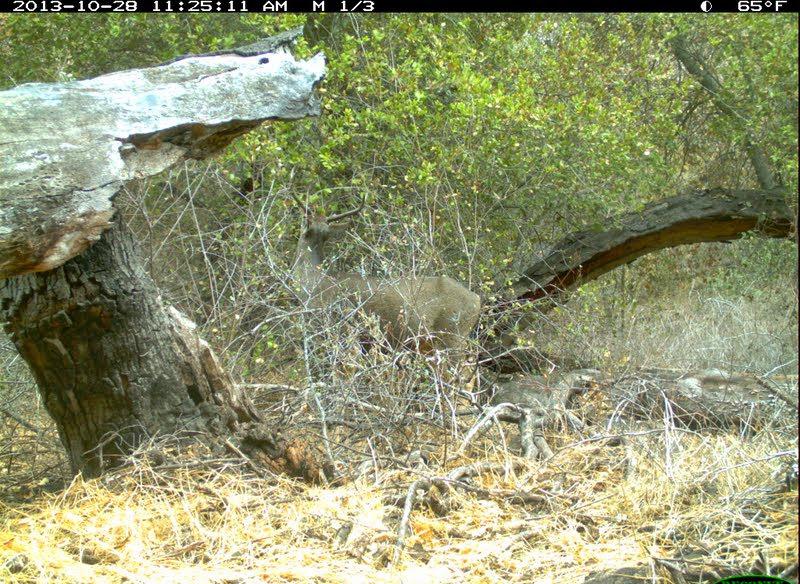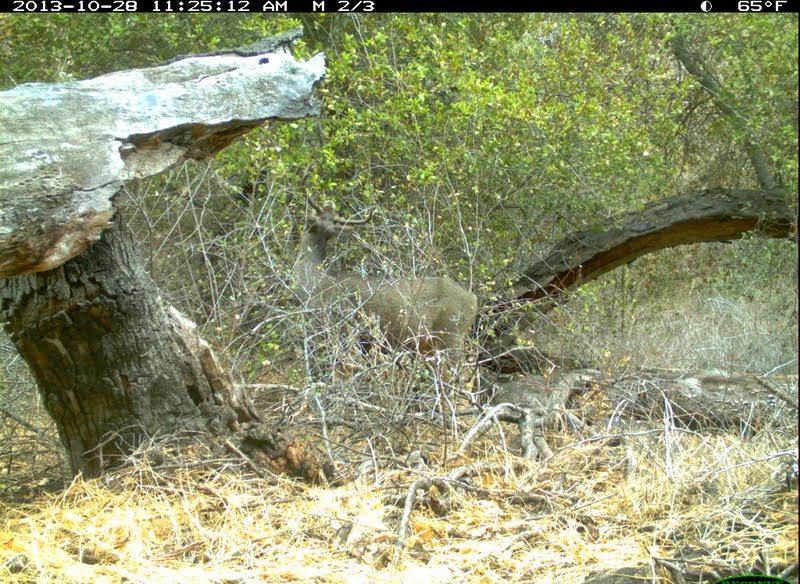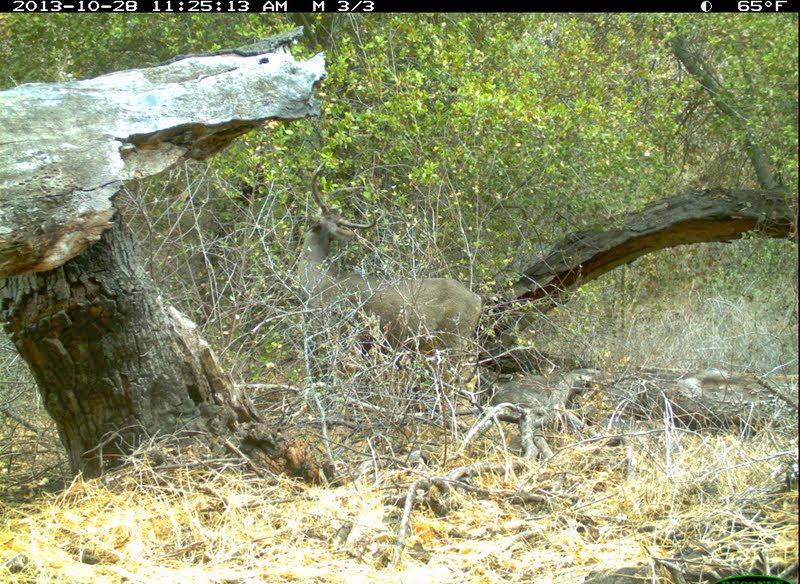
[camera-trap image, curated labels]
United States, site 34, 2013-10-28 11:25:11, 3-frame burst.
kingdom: Animalia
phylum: Chordata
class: Mammalia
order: Artiodactyla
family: Cervidae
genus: Odocoileus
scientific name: Odocoileus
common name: deer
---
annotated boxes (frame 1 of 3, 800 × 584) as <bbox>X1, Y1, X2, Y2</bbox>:
deer: <bbox>285, 164, 481, 415</bbox>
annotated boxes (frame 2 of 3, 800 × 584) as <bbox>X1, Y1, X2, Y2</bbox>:
deer: <bbox>291, 161, 478, 430</bbox>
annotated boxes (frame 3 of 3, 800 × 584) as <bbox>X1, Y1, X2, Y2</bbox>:
deer: <bbox>296, 158, 482, 418</bbox>